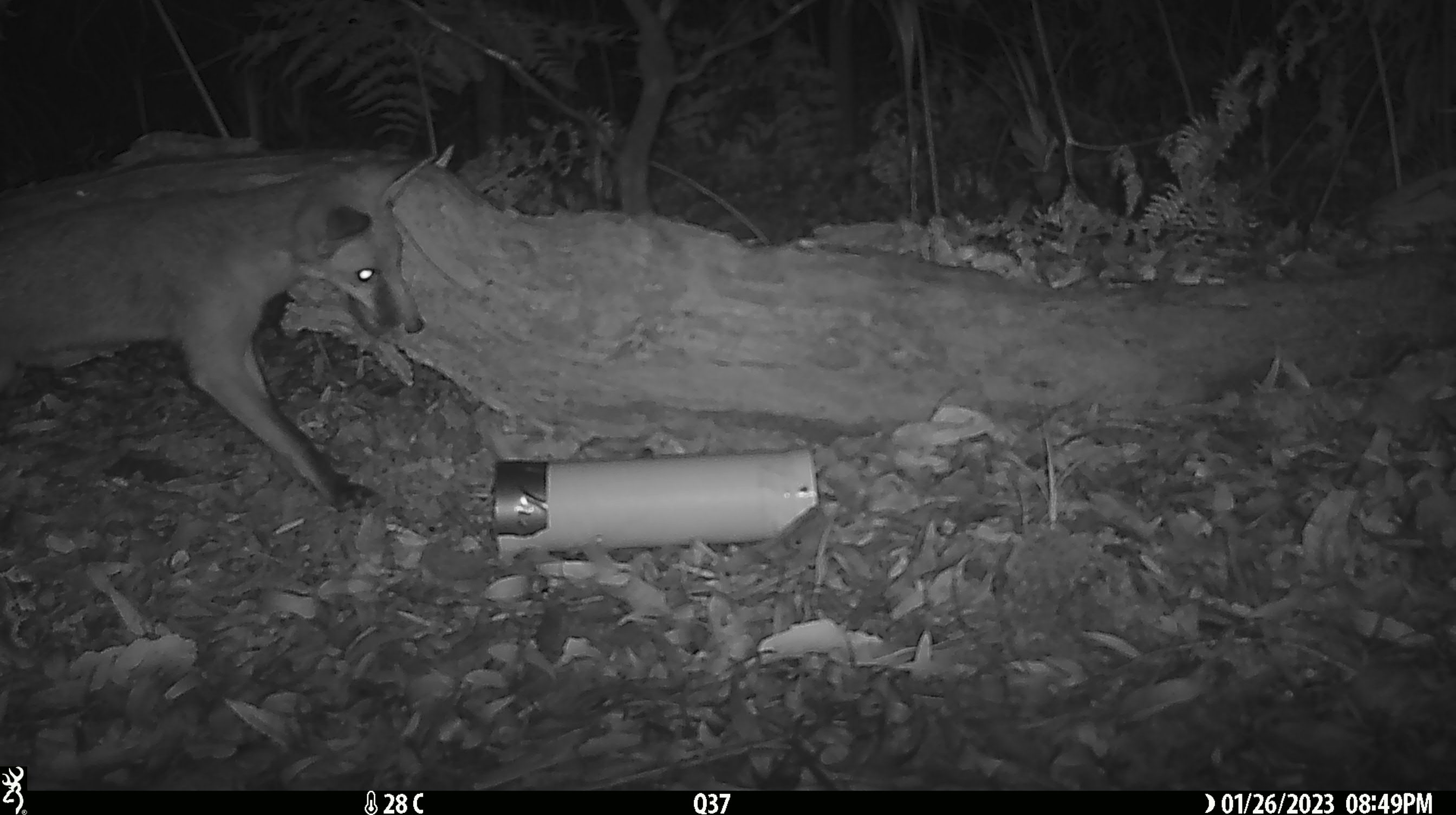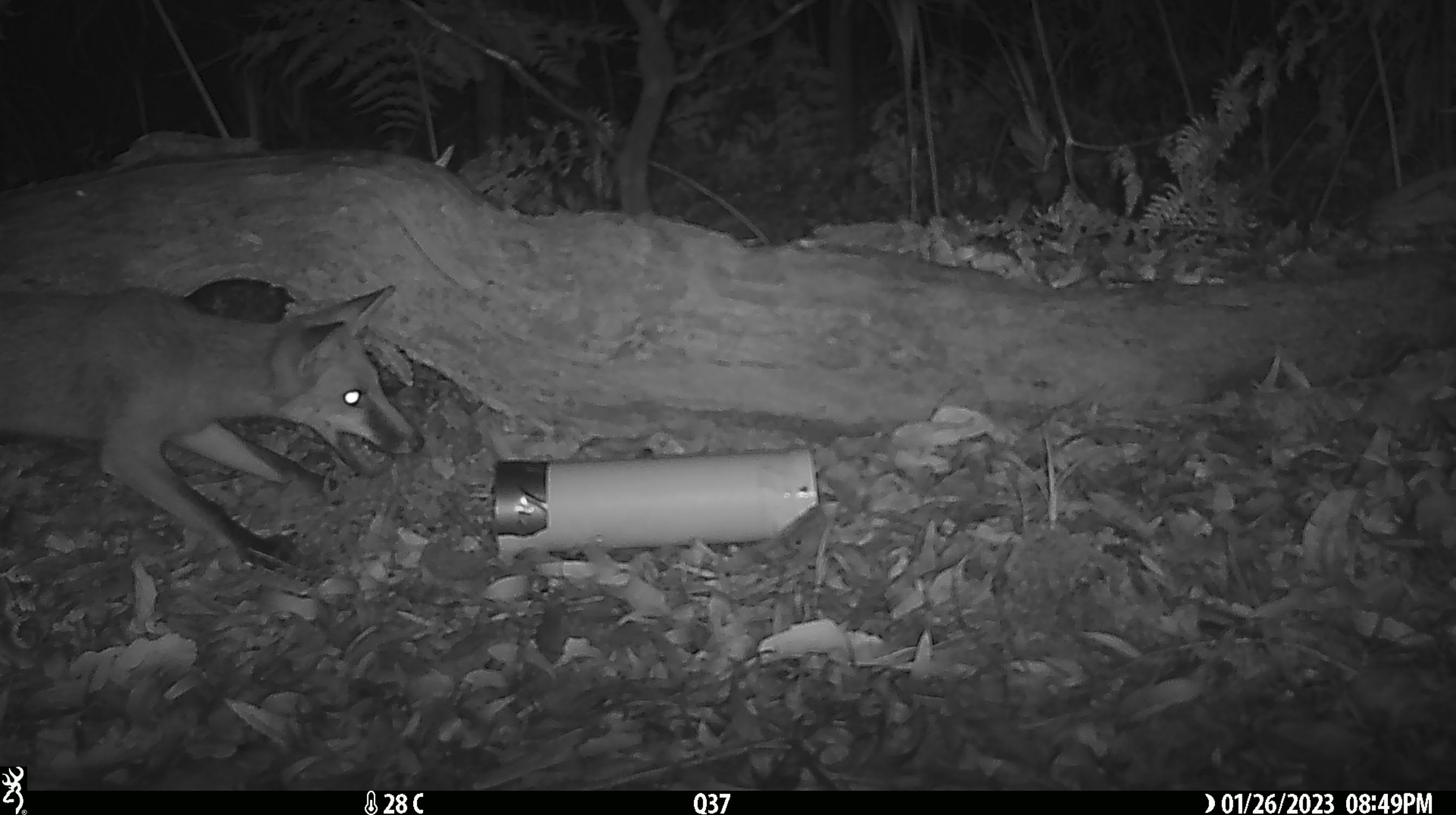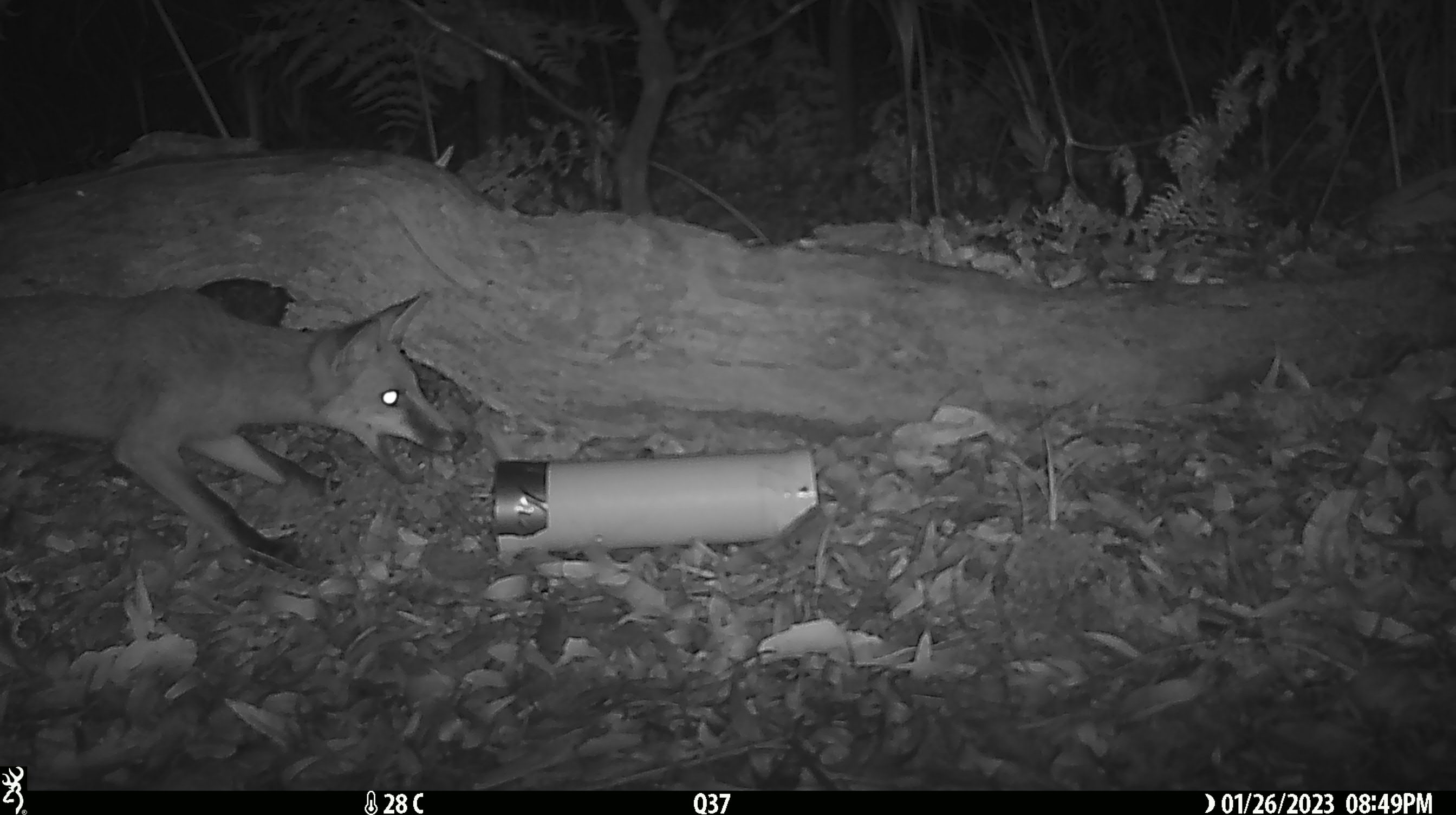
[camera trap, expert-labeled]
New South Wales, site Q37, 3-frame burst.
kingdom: Animalia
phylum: Chordata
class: Mammalia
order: Carnivora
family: Canidae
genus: Vulpes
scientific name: Vulpes vulpes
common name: red fox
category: fox